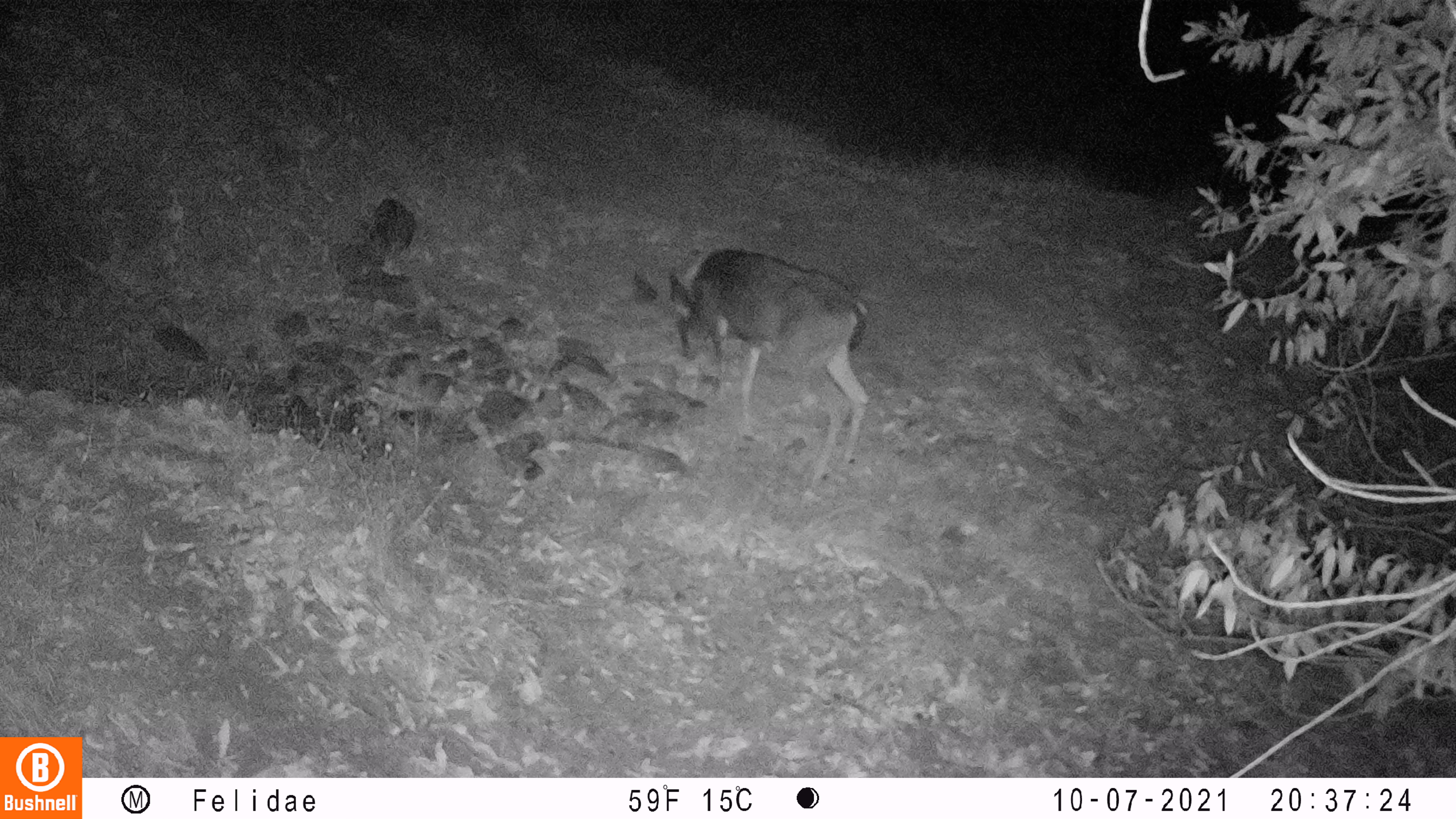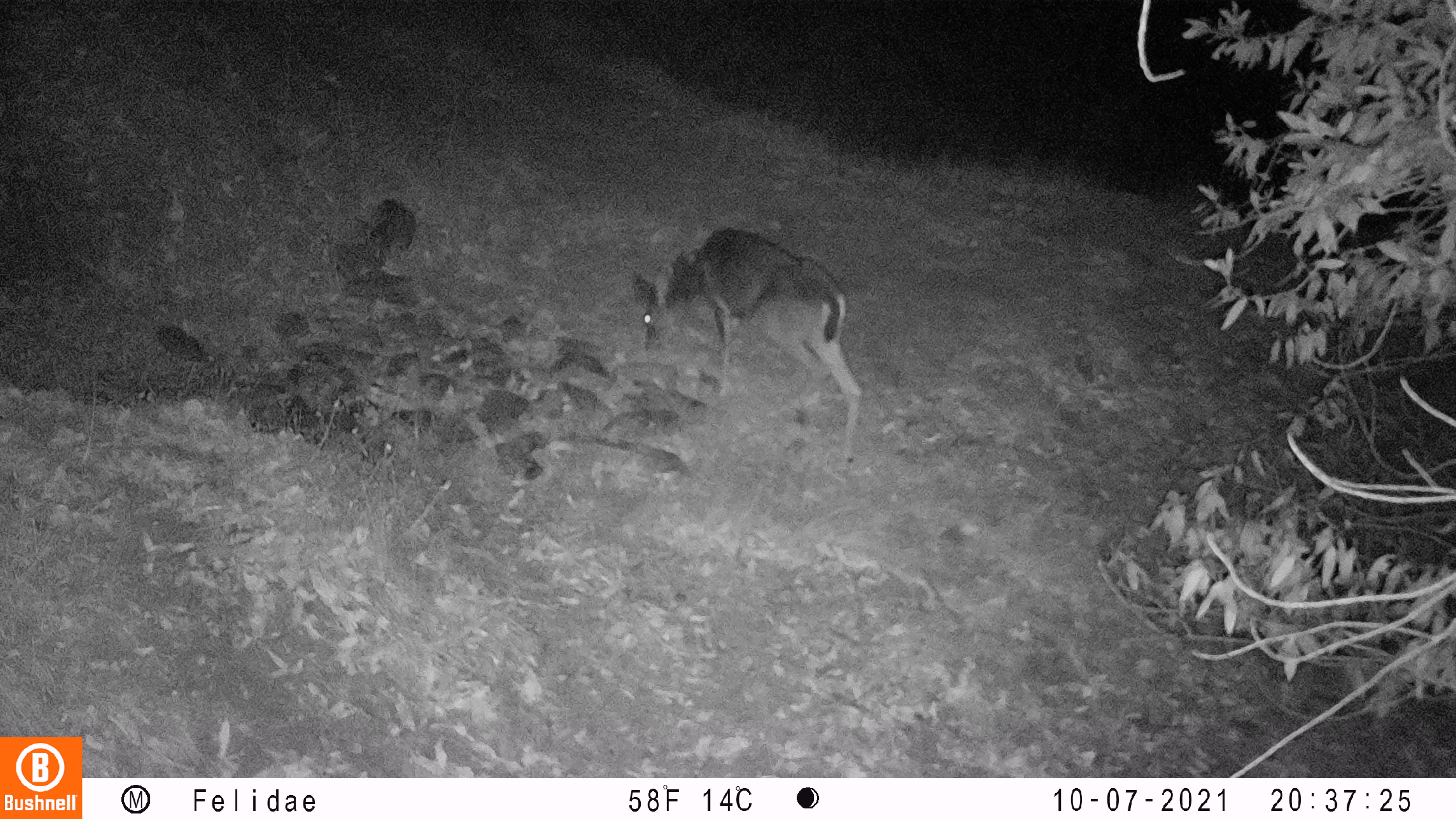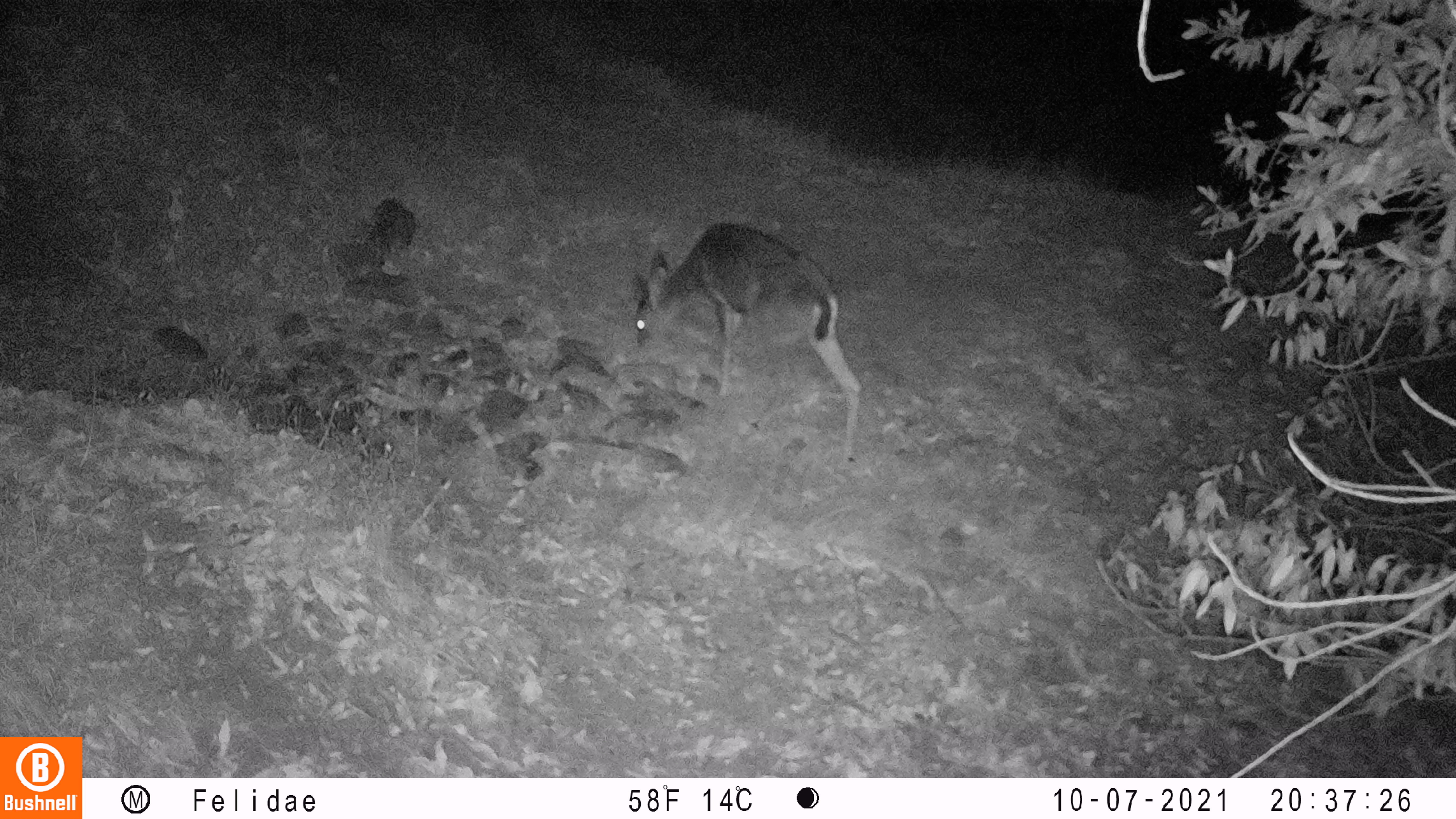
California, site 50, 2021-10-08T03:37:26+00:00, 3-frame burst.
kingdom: Animalia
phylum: Chordata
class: Mammalia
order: Artiodactyla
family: Cervidae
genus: Odocoileus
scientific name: Odocoileus hemionus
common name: mule deer